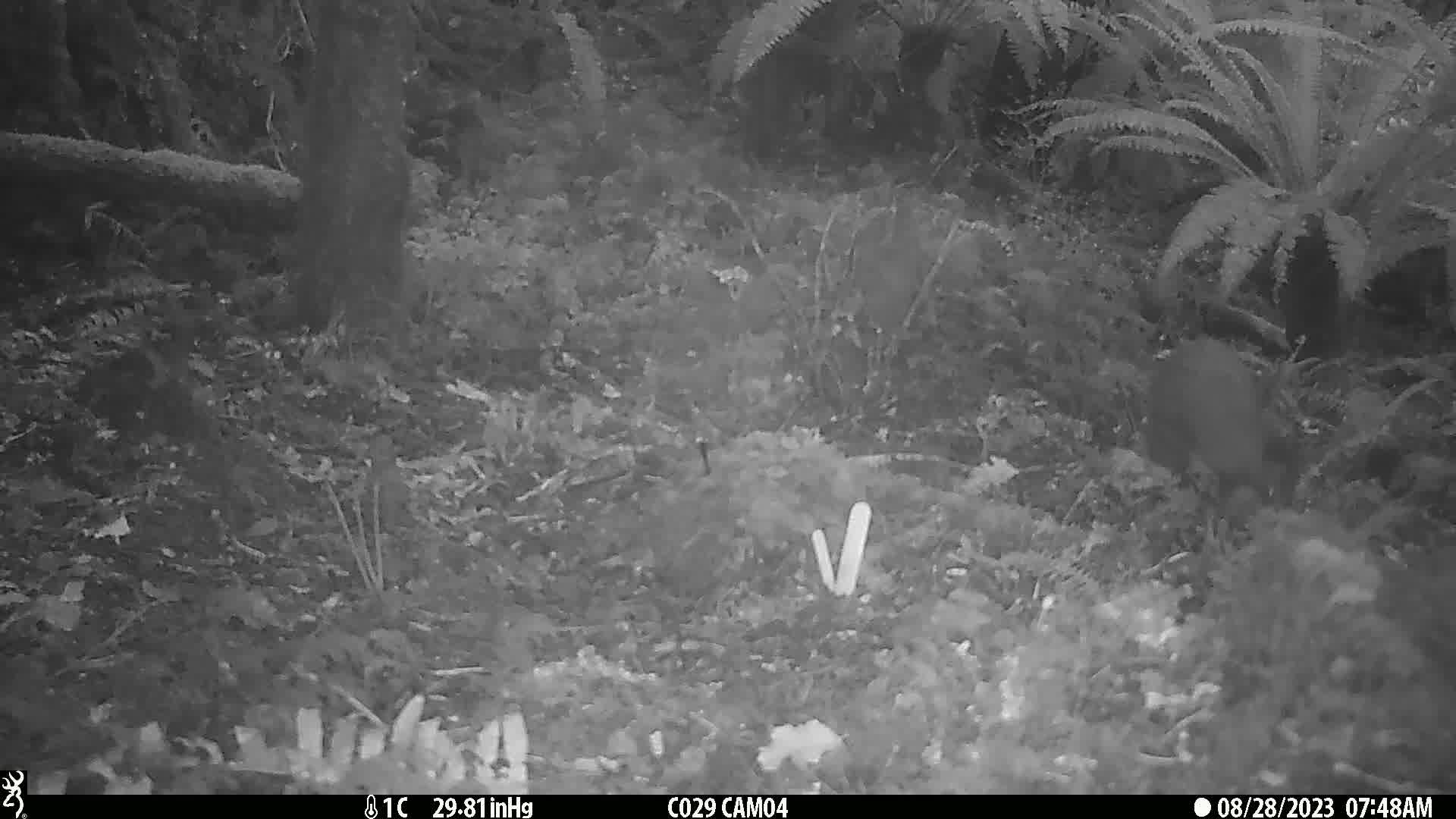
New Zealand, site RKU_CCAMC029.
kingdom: Animalia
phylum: Chordata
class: Aves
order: Apterygiformes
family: Apterygidae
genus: Apteryx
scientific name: Apteryx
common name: kiwi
Kiwi (Apteryx).